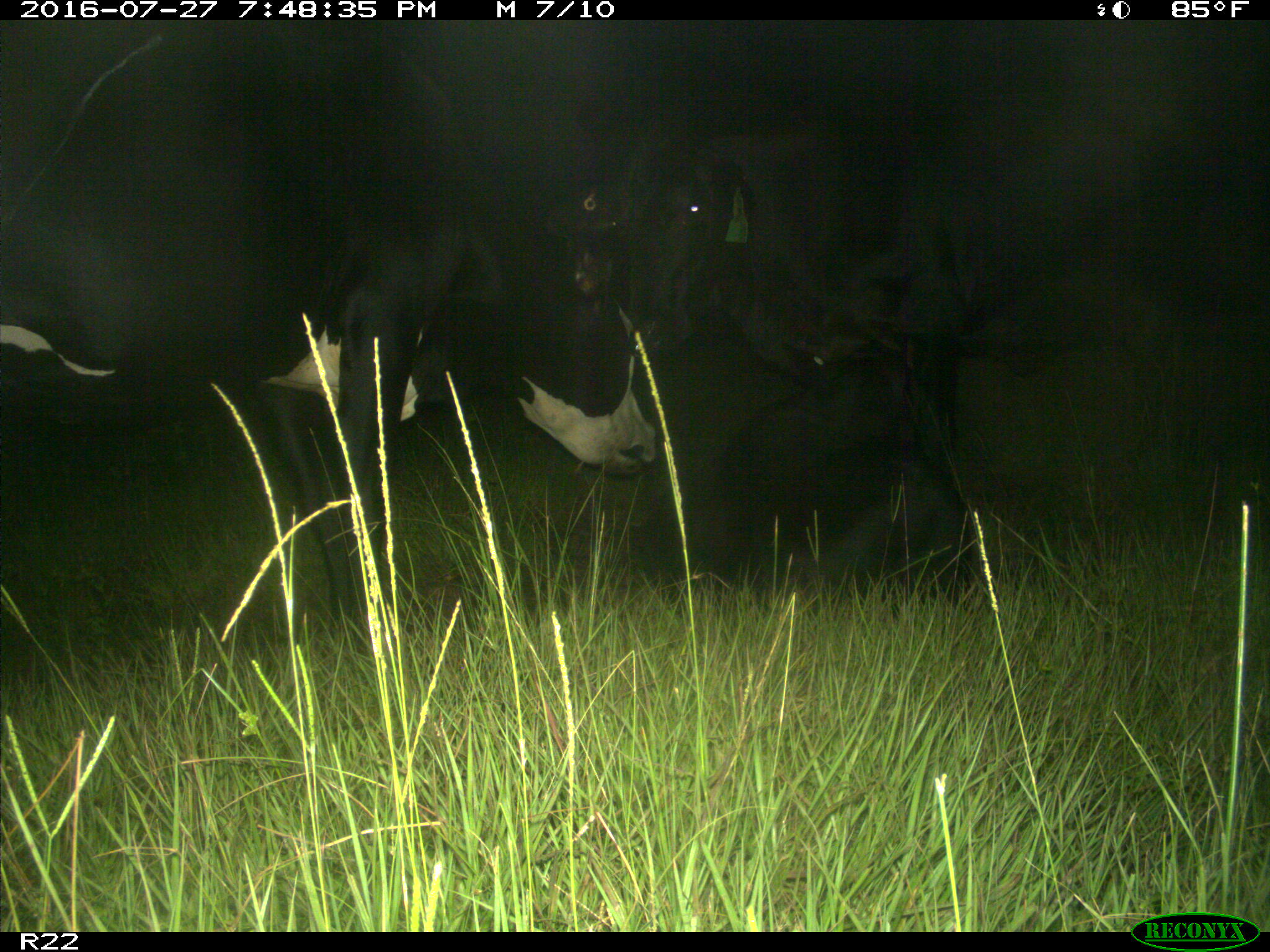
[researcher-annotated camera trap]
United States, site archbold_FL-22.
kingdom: Animalia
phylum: Chordata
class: Mammalia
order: Artiodactyla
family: Bovidae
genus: Bos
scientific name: Bos taurus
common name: domestic cow